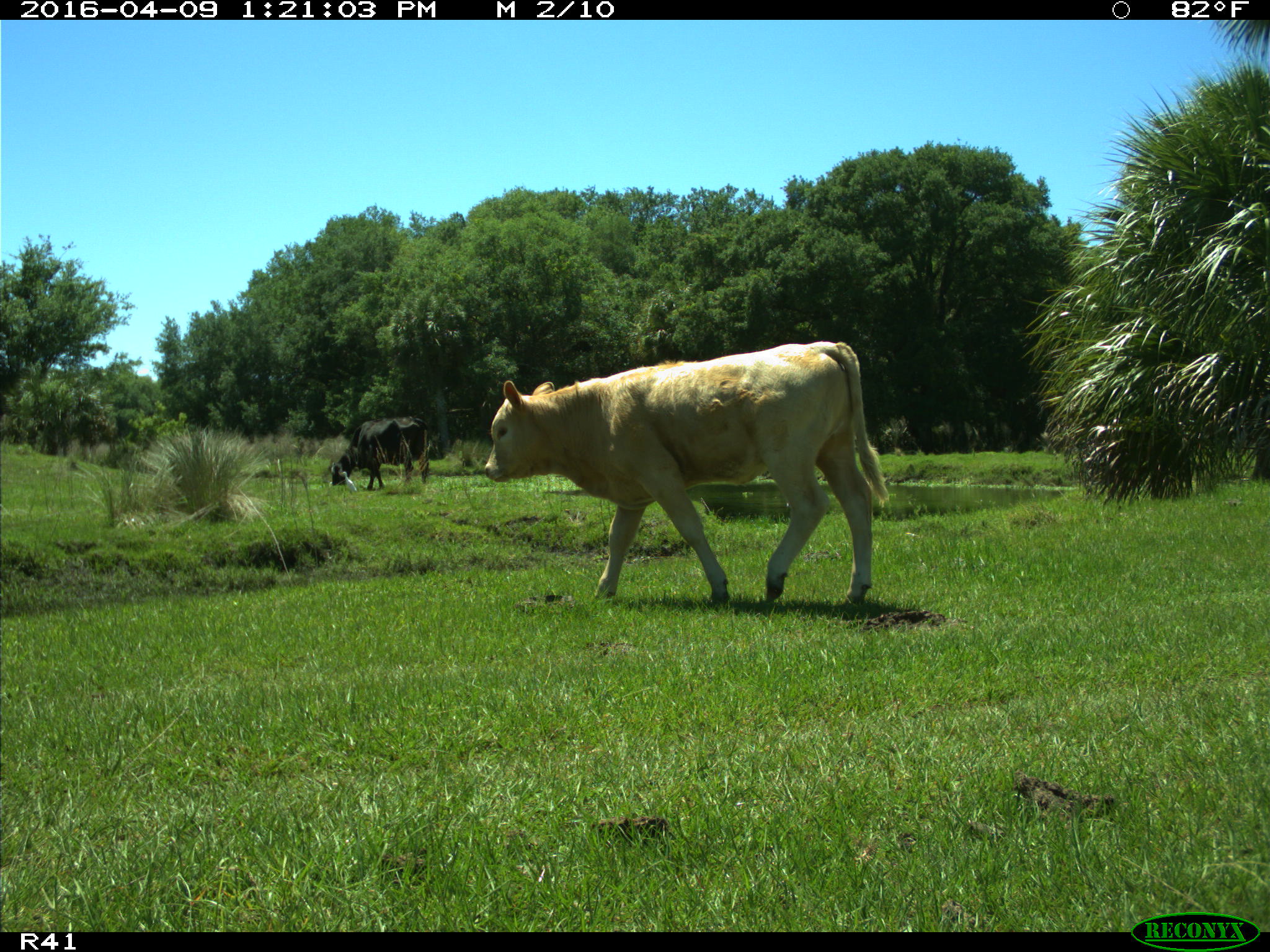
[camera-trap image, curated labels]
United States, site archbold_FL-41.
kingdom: Animalia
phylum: Chordata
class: Mammalia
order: Artiodactyla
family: Bovidae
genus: Bos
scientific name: Bos taurus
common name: domestic cow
Bos taurus (domestic cow).